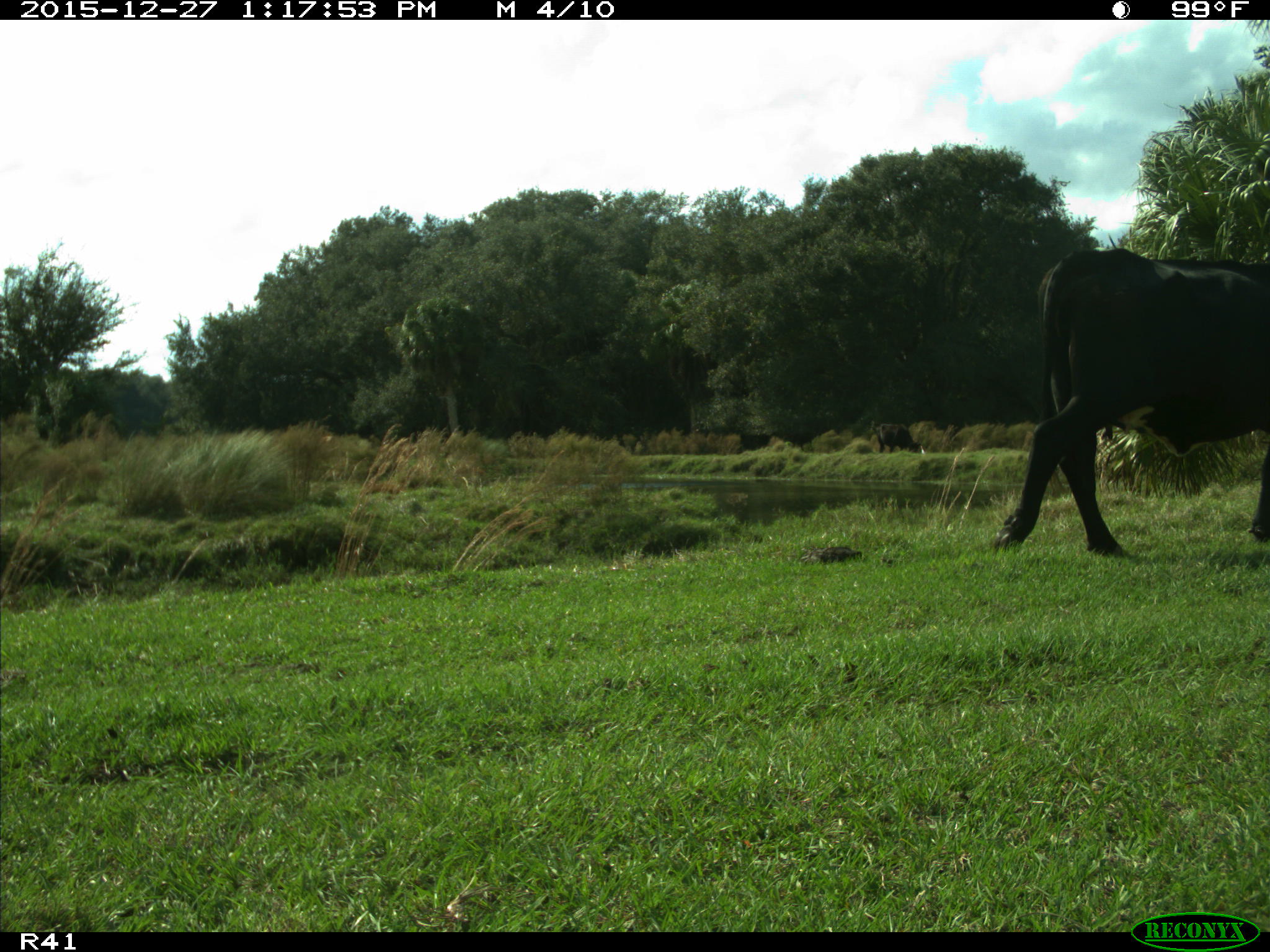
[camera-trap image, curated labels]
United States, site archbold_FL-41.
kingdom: Animalia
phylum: Chordata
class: Mammalia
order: Artiodactyla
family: Bovidae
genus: Bos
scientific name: Bos taurus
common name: domestic cow